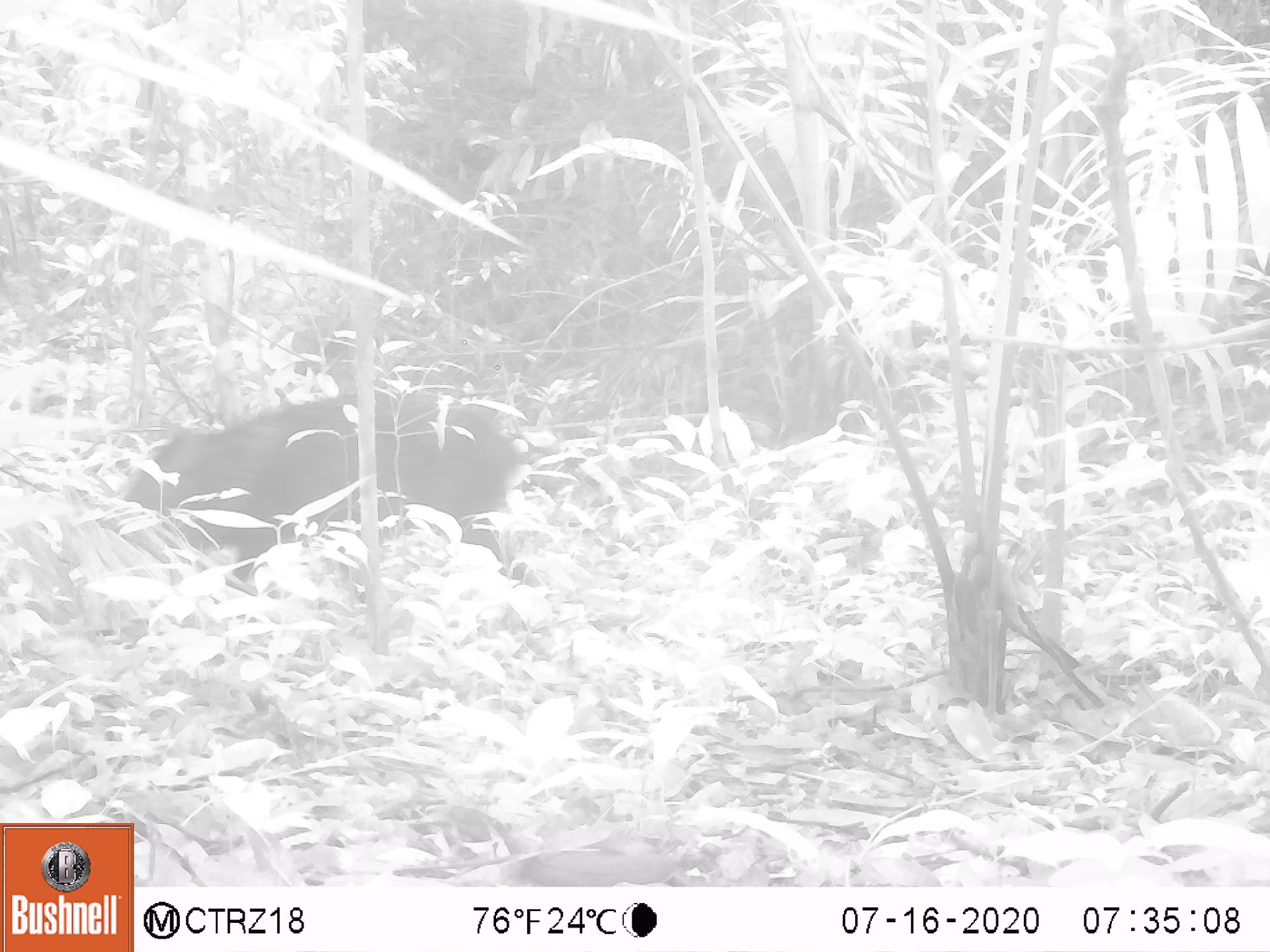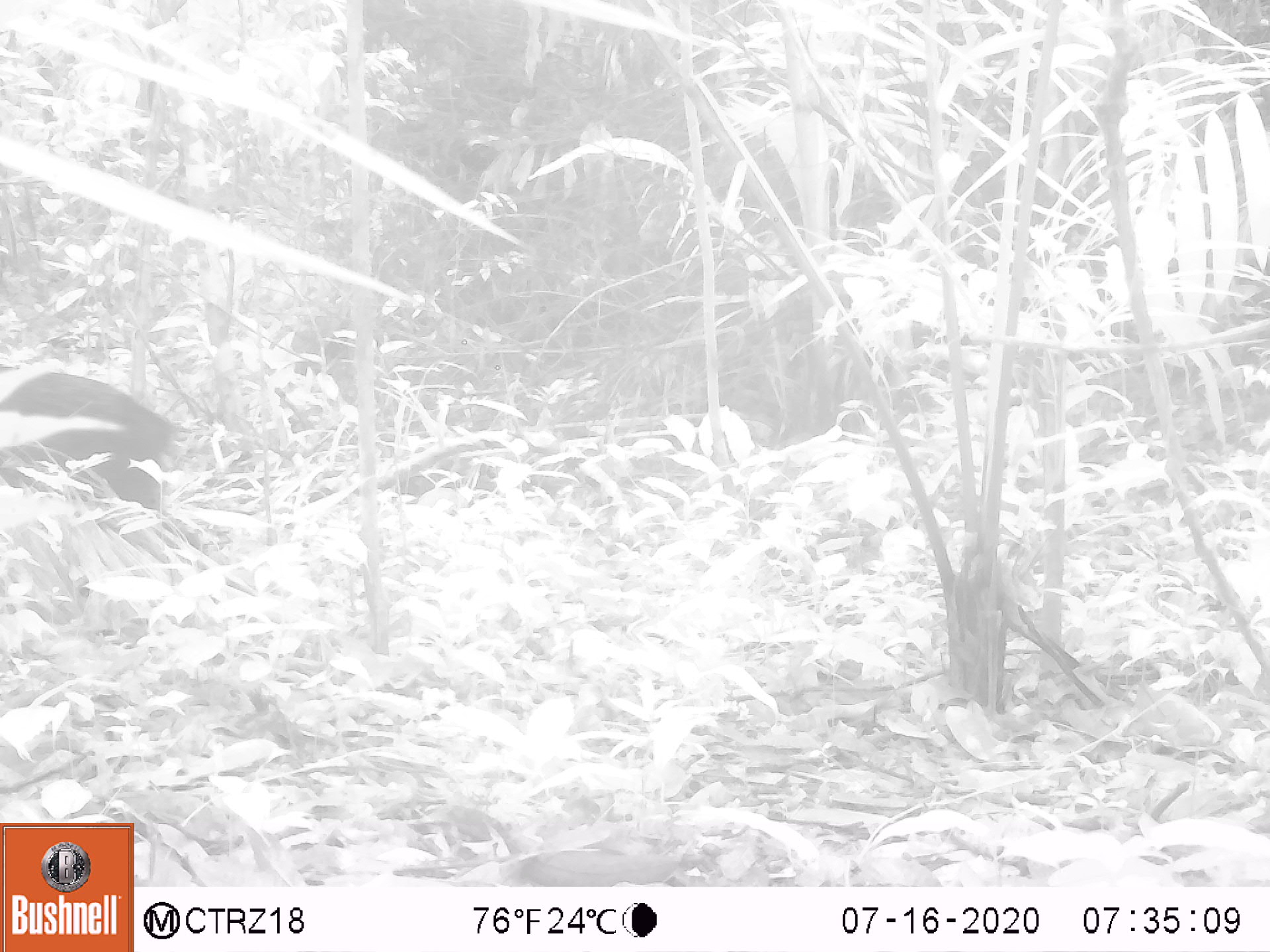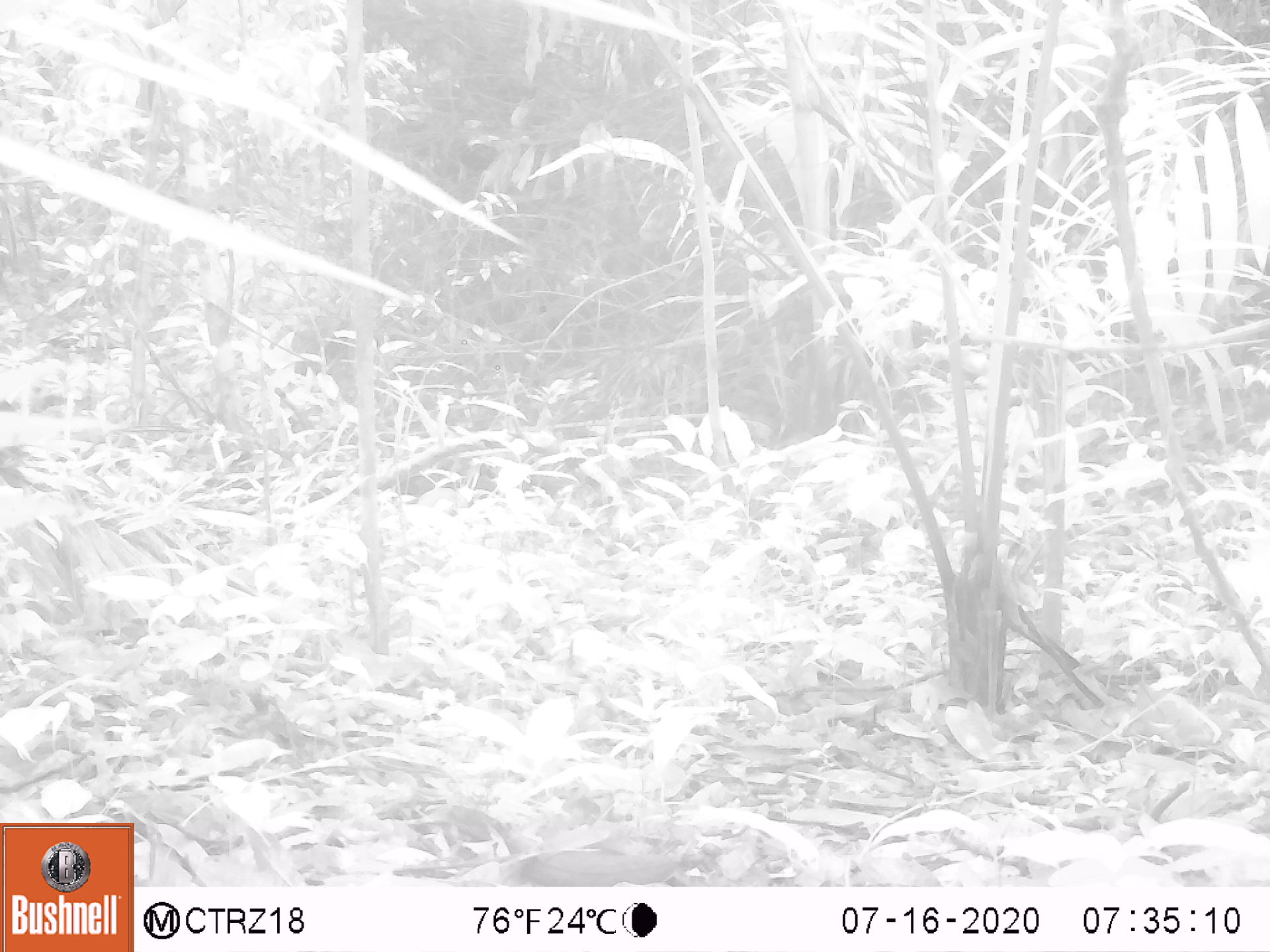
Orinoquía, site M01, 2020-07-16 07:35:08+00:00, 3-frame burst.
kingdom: Animalia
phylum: Chordata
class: Mammalia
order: Artiodactyla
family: Tayassuidae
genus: Pecari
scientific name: Pecari tajacu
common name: collared peccary